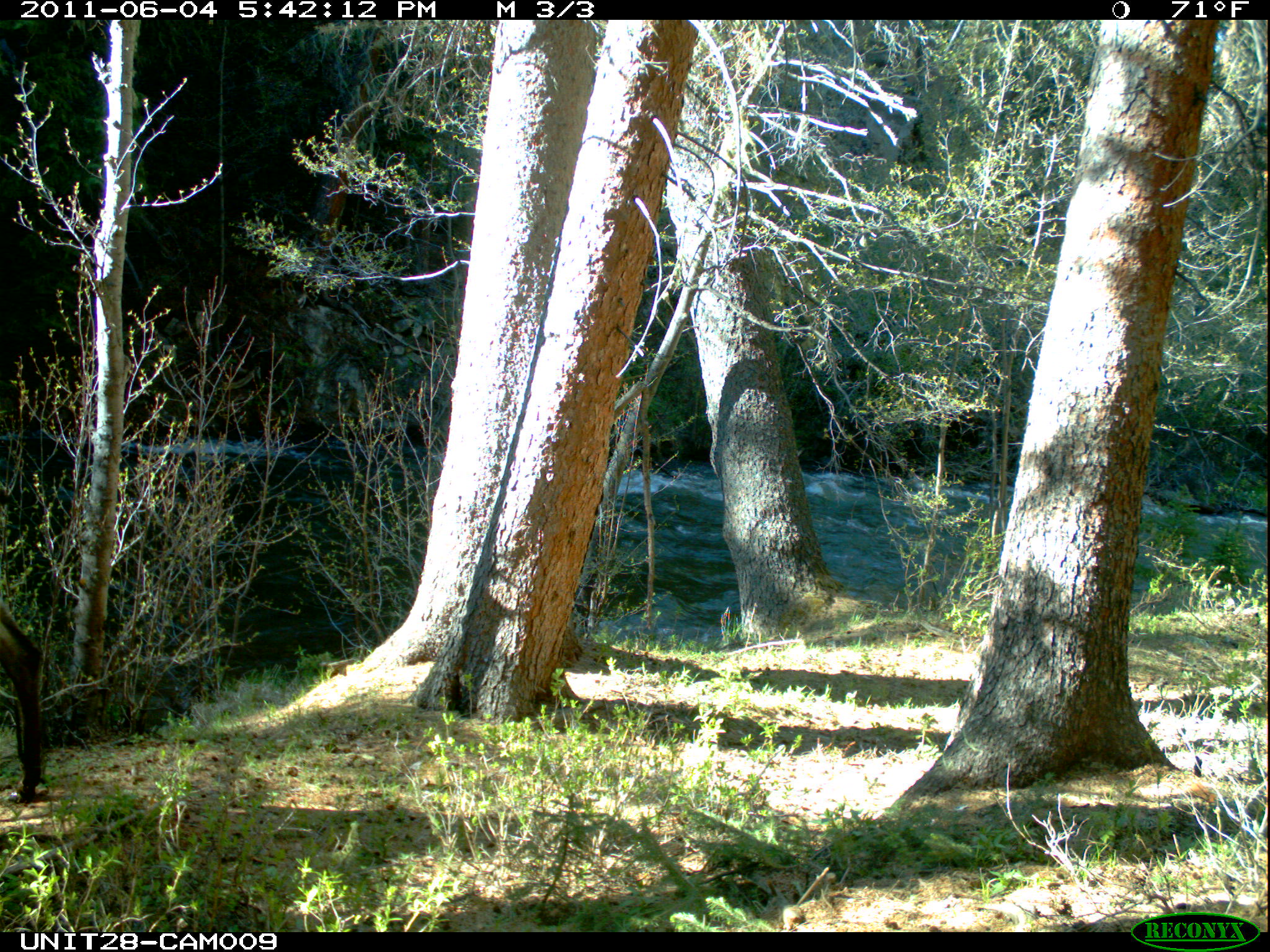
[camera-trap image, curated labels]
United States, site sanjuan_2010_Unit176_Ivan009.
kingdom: Animalia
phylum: Chordata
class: Mammalia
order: Artiodactyla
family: Cervidae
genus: Alces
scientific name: Alces alces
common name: moose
Alces alces (moose).